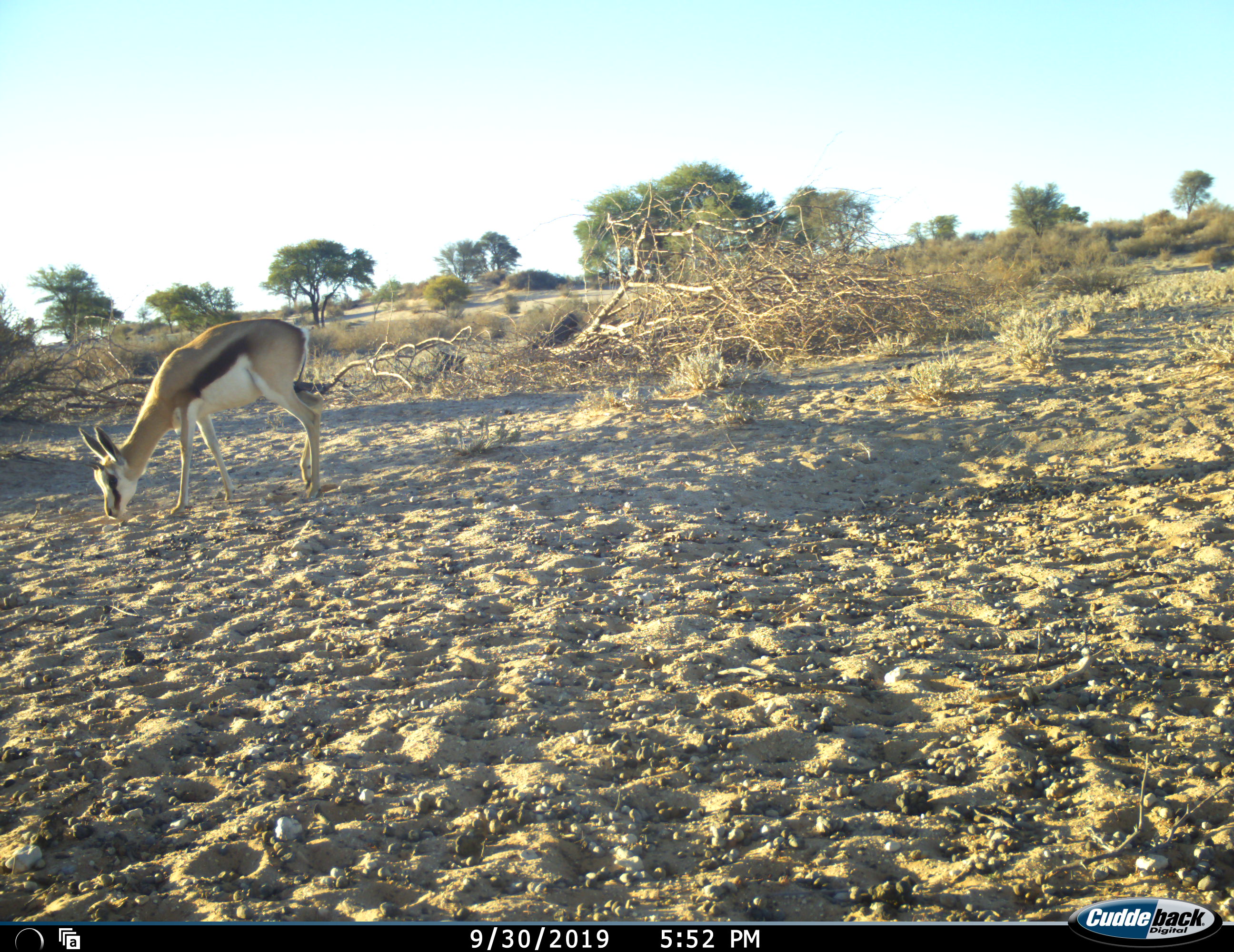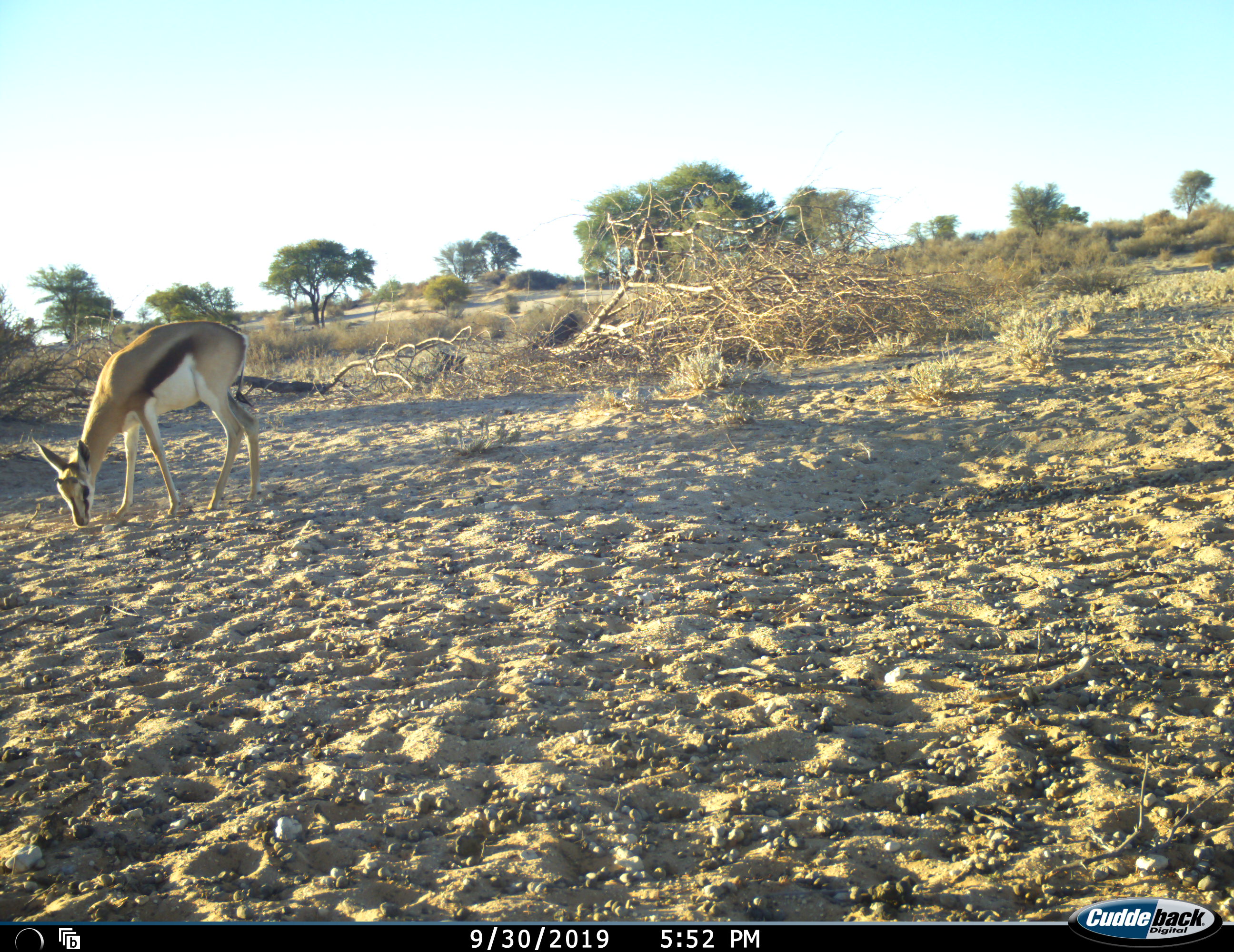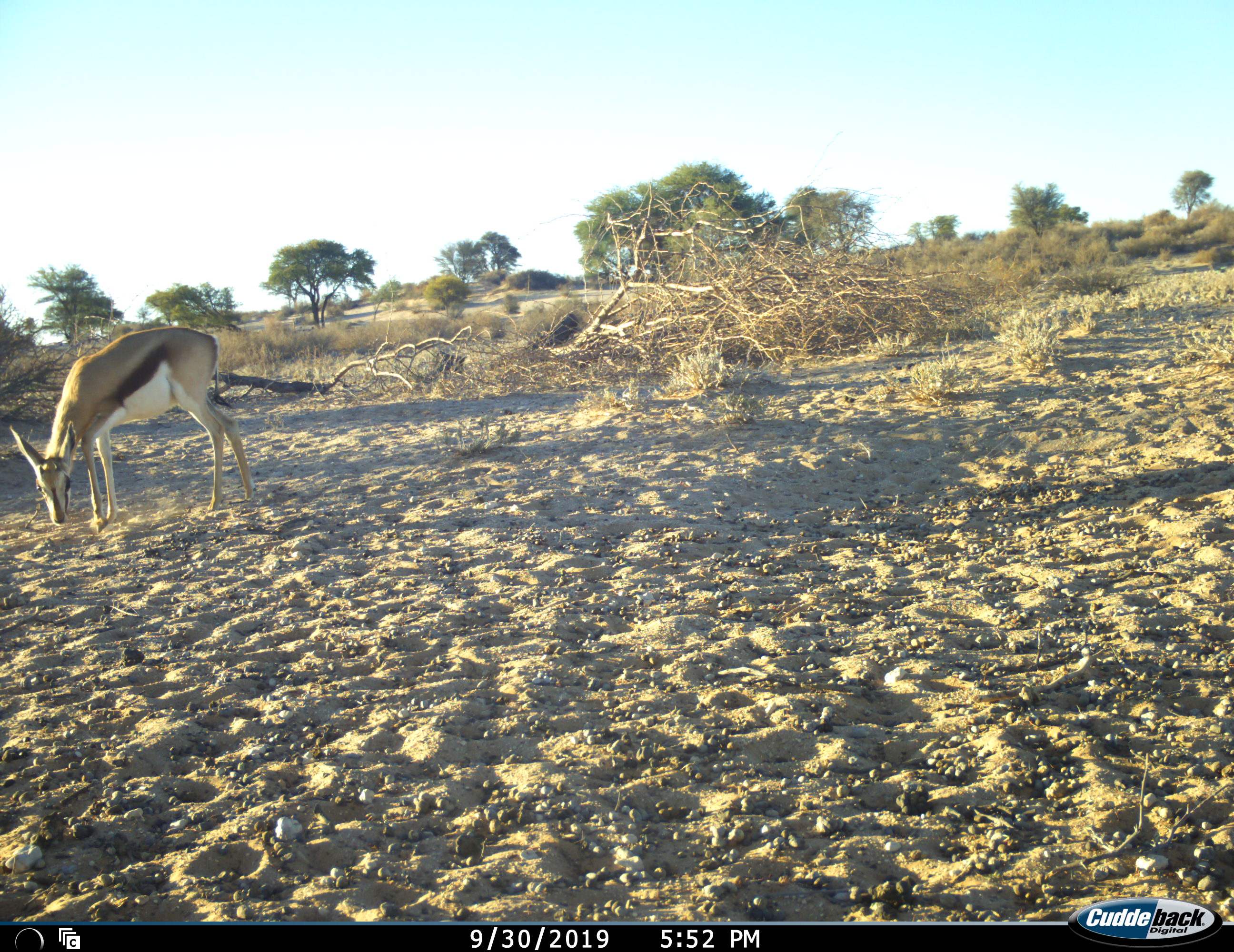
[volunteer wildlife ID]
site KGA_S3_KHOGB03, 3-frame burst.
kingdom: Animalia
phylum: Chordata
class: Mammalia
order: Artiodactyla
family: Bovidae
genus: Antidorcas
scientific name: Antidorcas marsupialis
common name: springbok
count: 1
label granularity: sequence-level